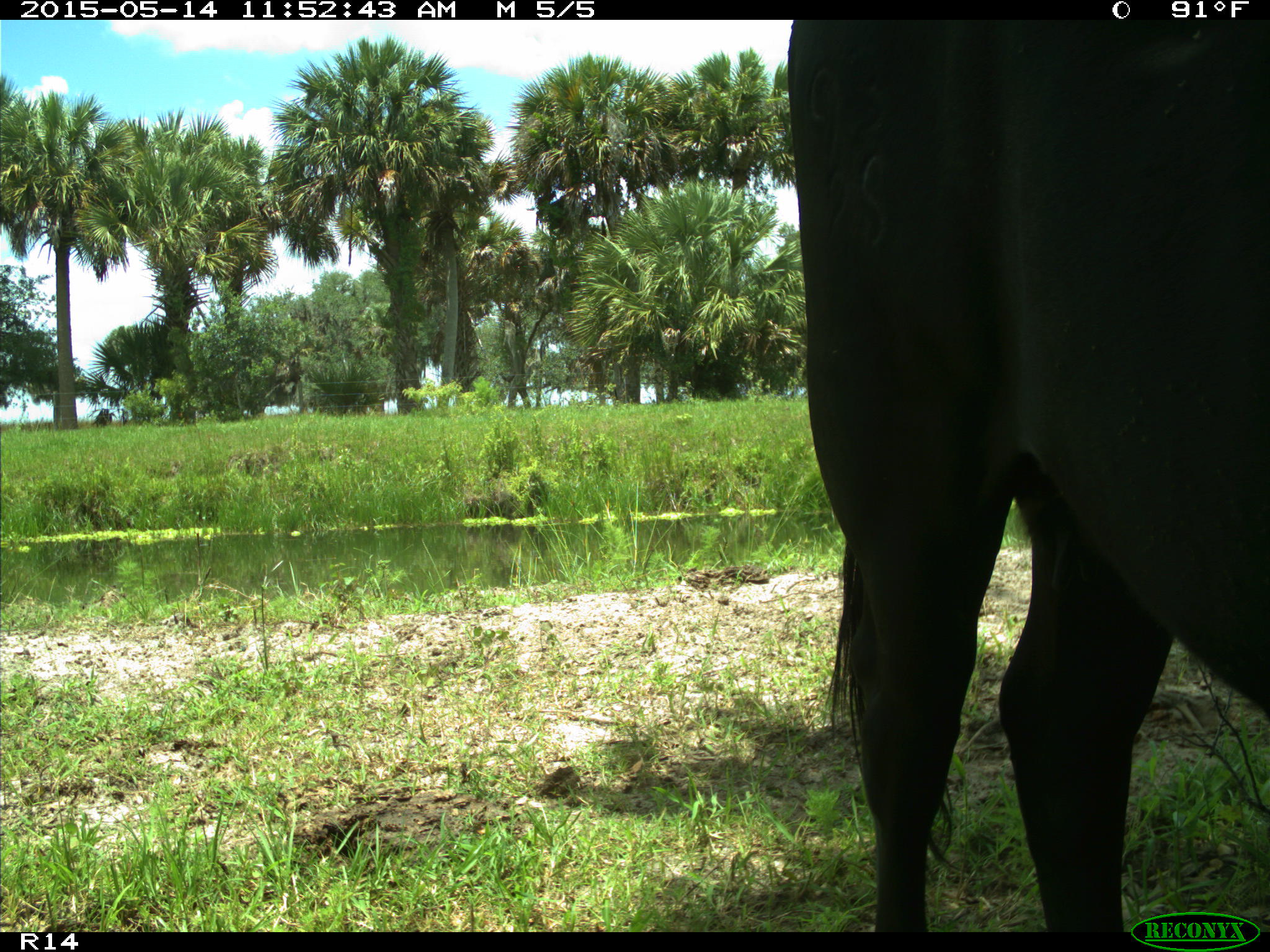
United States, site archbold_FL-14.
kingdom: Animalia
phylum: Chordata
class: Mammalia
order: Artiodactyla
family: Bovidae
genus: Bos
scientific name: Bos taurus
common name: domestic cow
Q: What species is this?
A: Bos taurus (domestic cow).